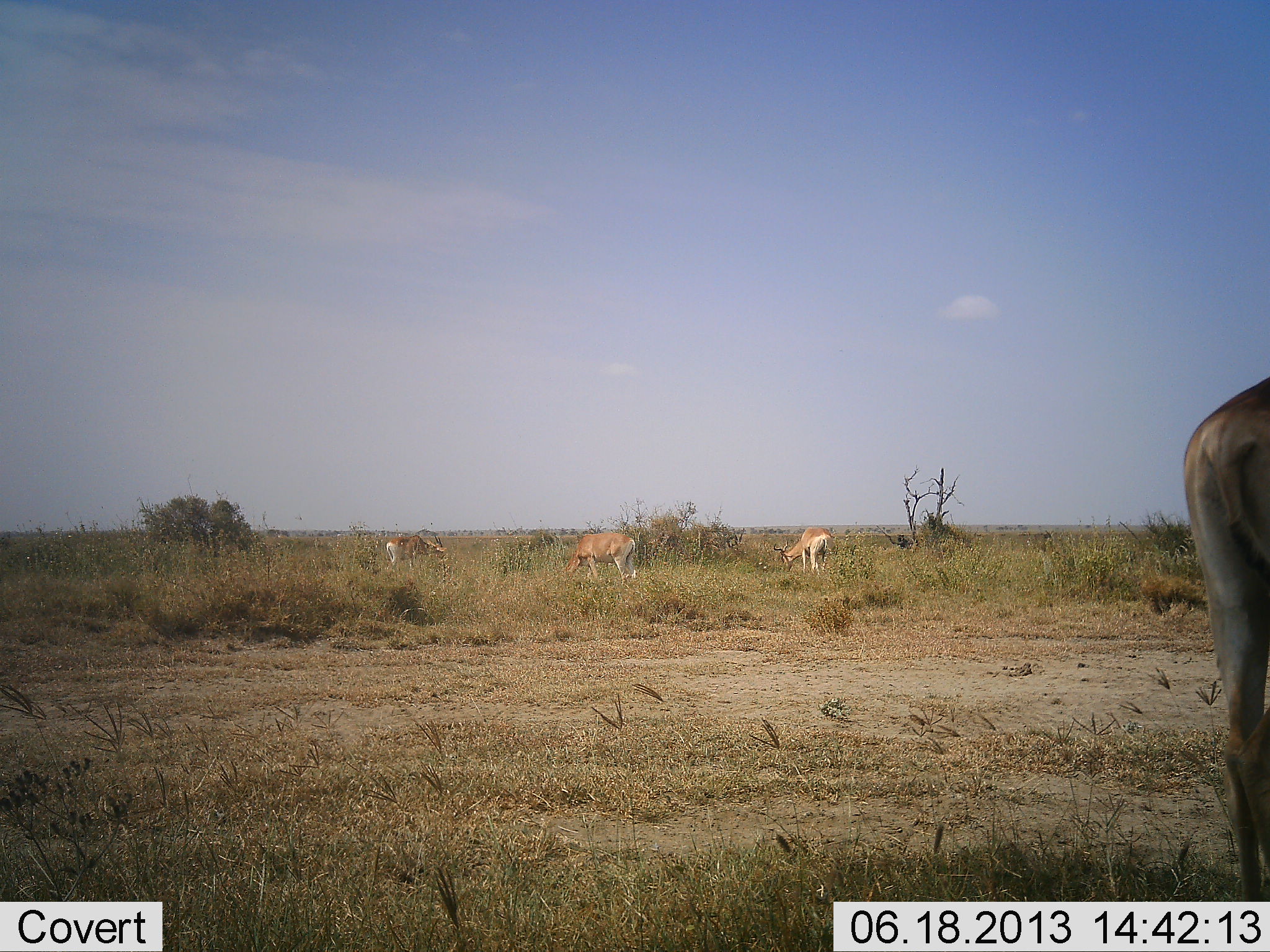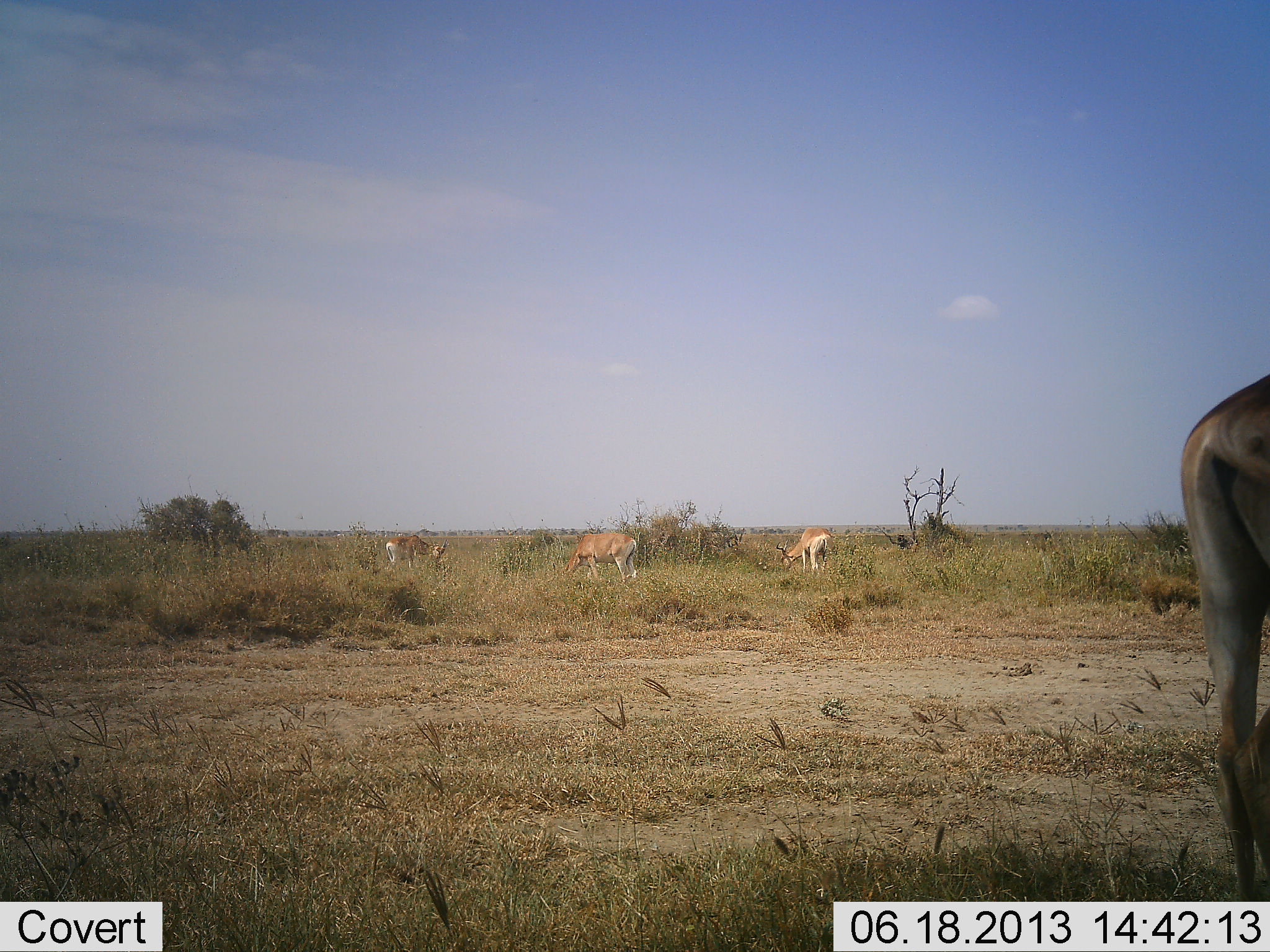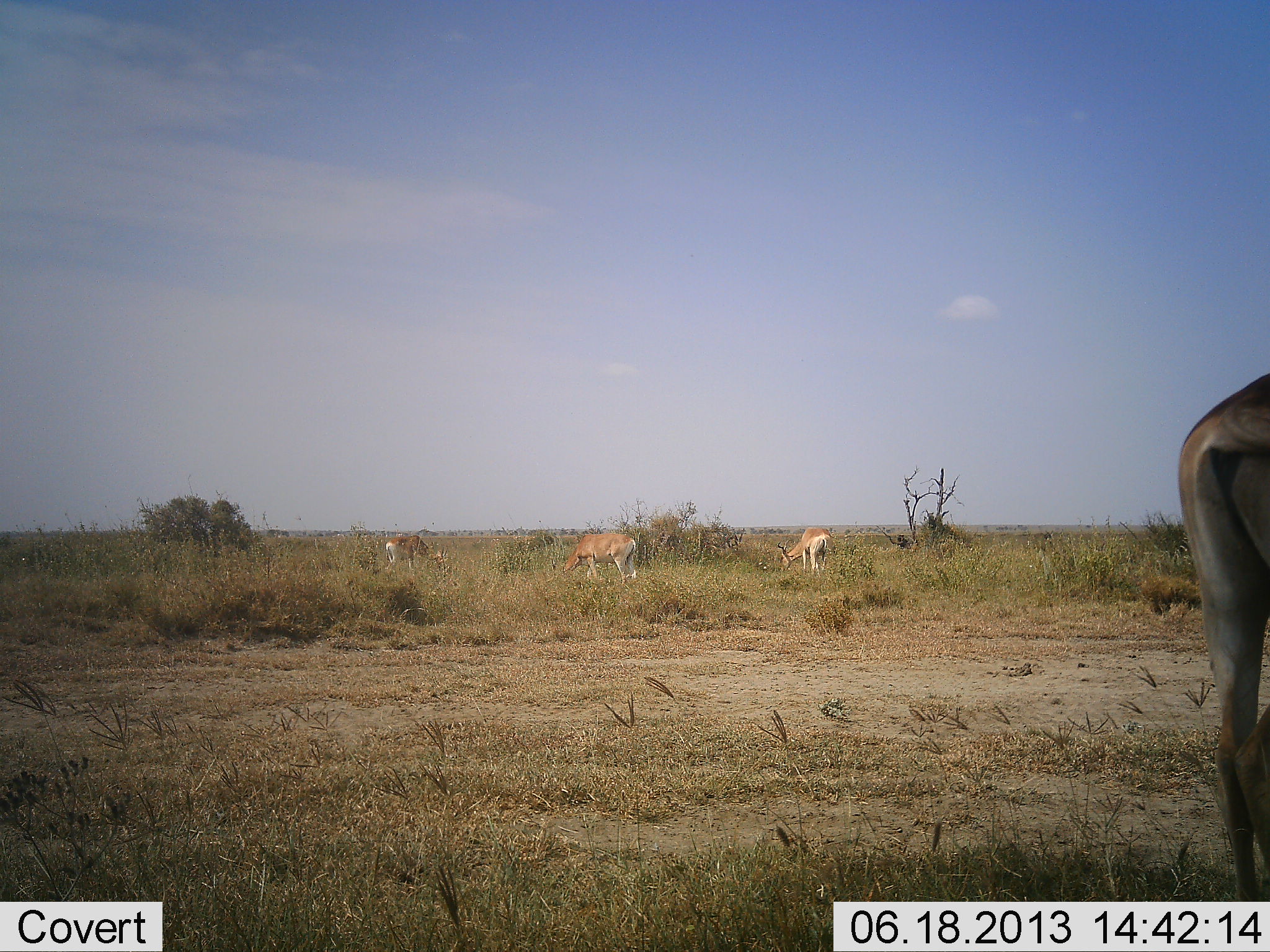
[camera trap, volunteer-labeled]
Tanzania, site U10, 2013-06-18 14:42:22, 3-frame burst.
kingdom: Animalia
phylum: Chordata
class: Mammalia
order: Artiodactyla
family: Bovidae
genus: Alcelaphus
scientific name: Alcelaphus buselaphus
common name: hartebeest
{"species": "hartebeest (Alcelaphus buselaphus)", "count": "4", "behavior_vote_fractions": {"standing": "57%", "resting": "0%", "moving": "0%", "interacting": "0%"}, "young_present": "0%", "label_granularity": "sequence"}